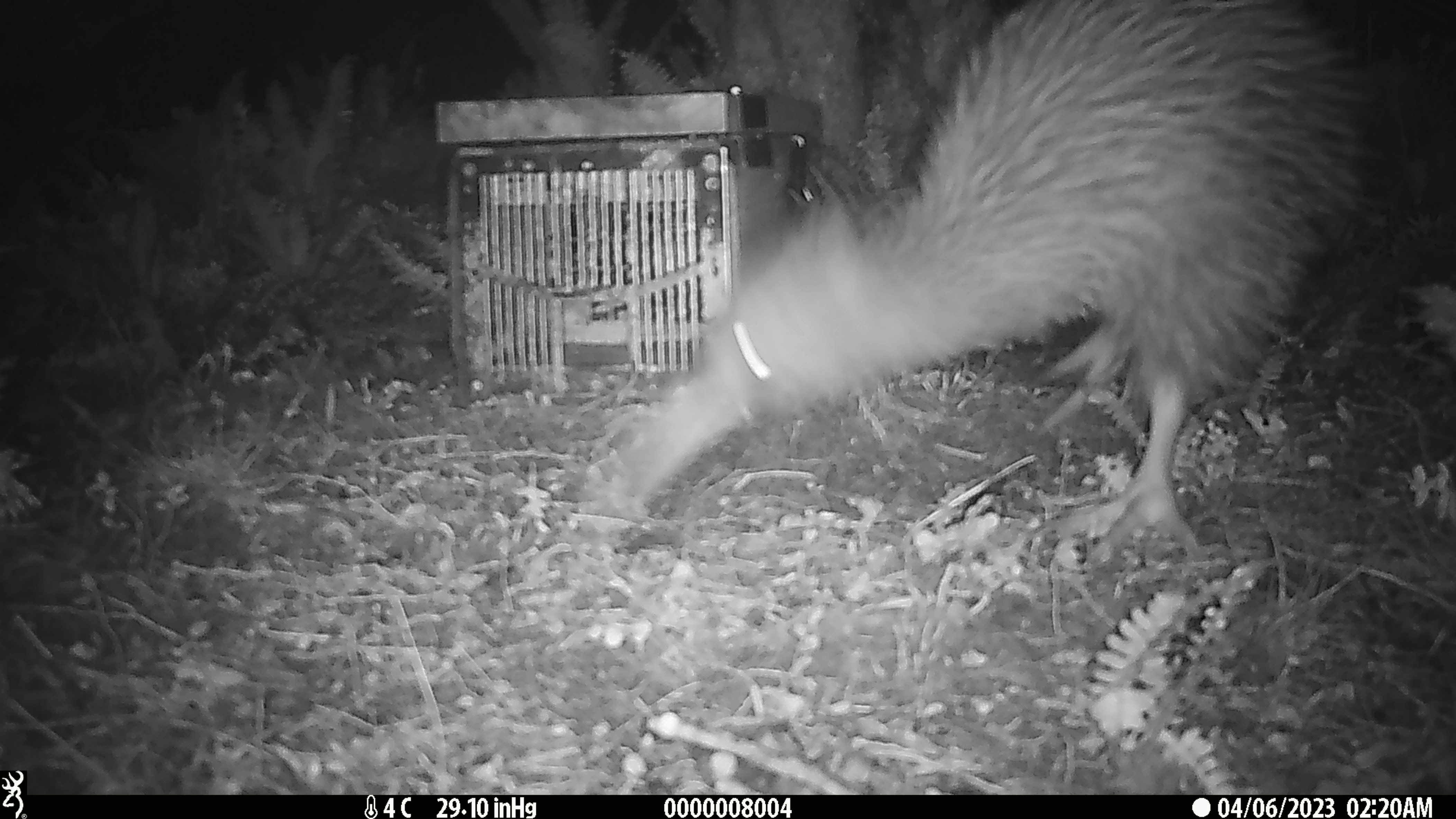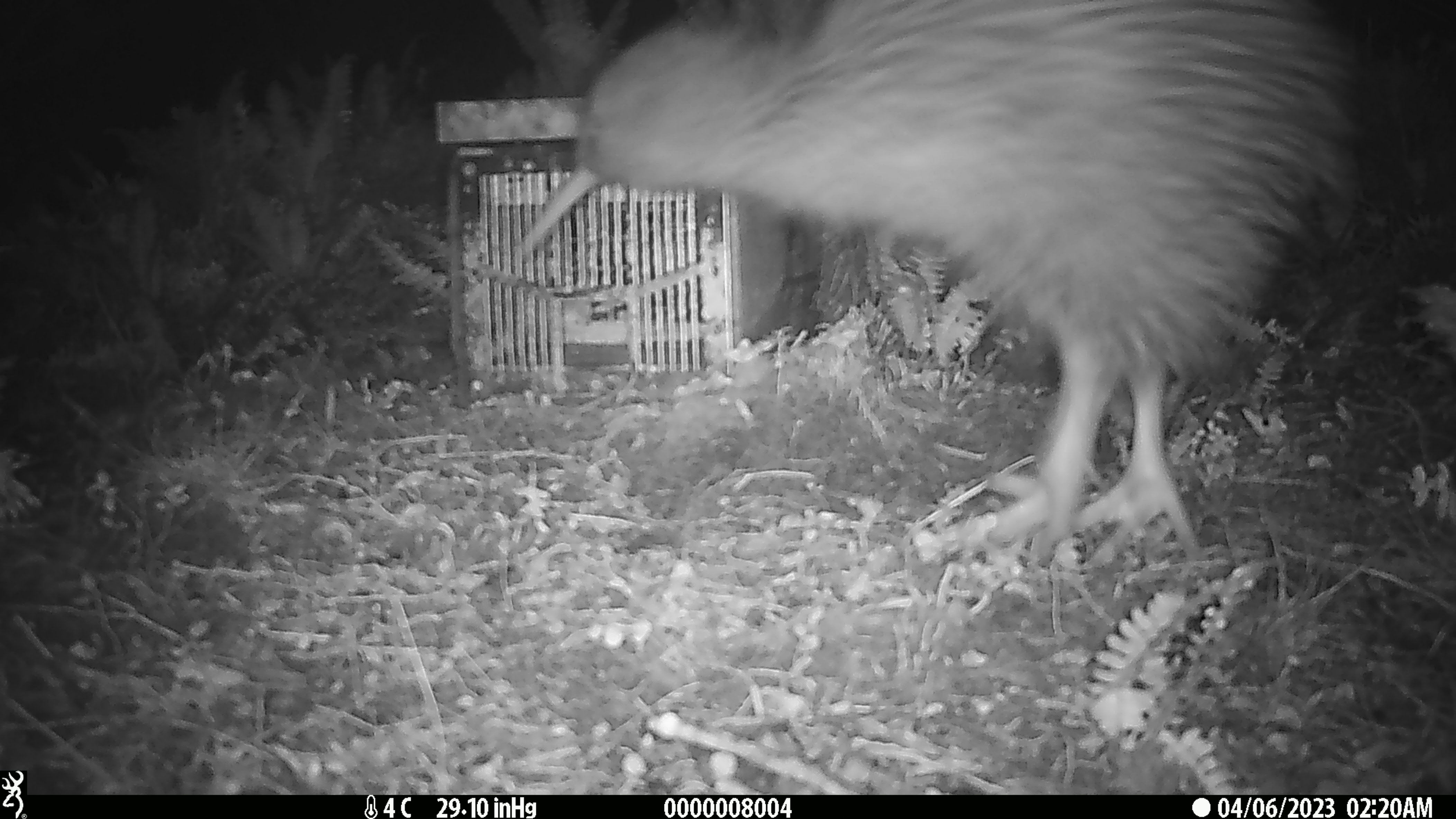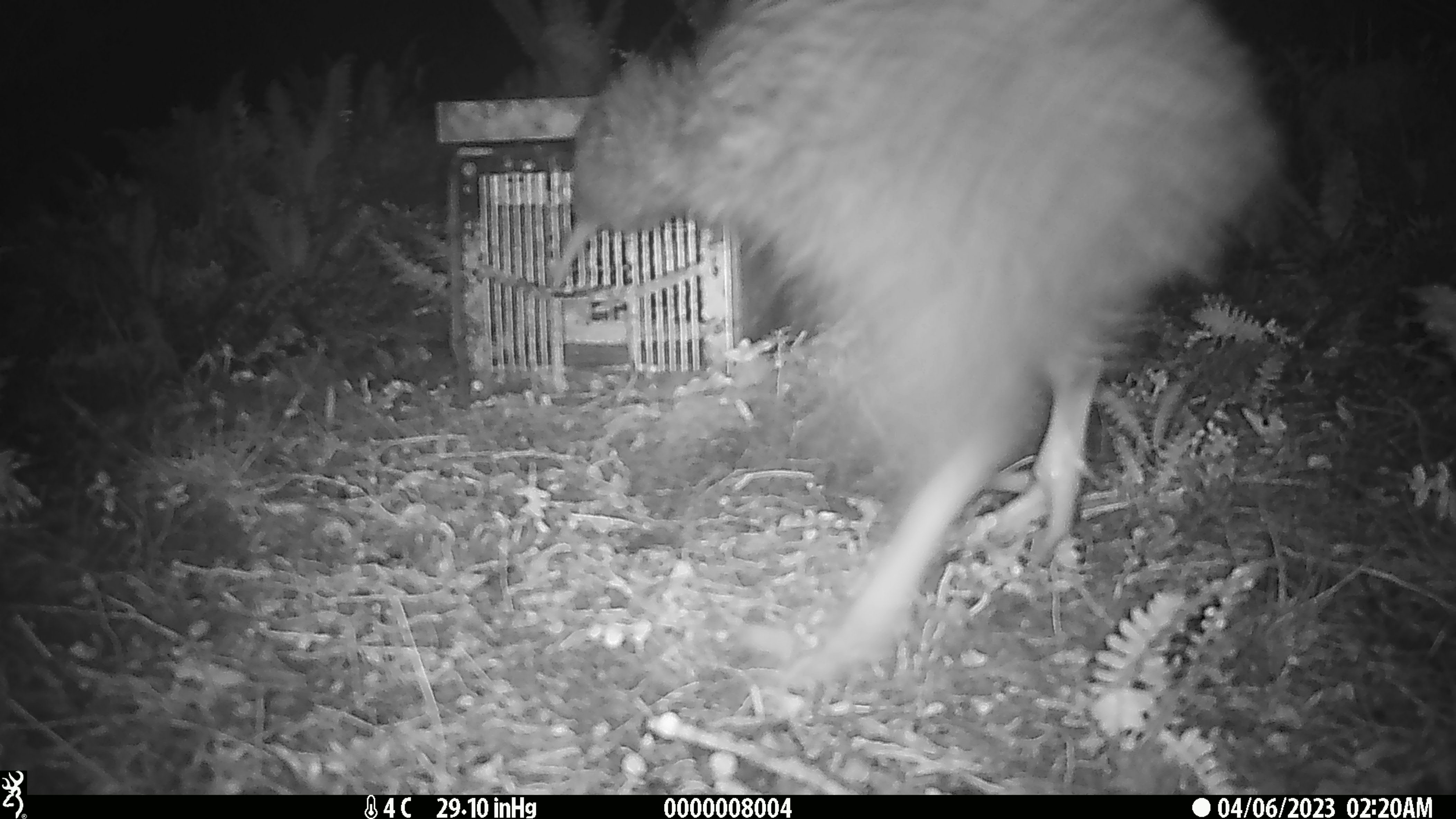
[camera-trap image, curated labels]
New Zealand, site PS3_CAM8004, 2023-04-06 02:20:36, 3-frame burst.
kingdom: Animalia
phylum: Chordata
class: Aves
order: Apterygiformes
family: Apterygidae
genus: Apteryx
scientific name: Apteryx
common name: kiwi